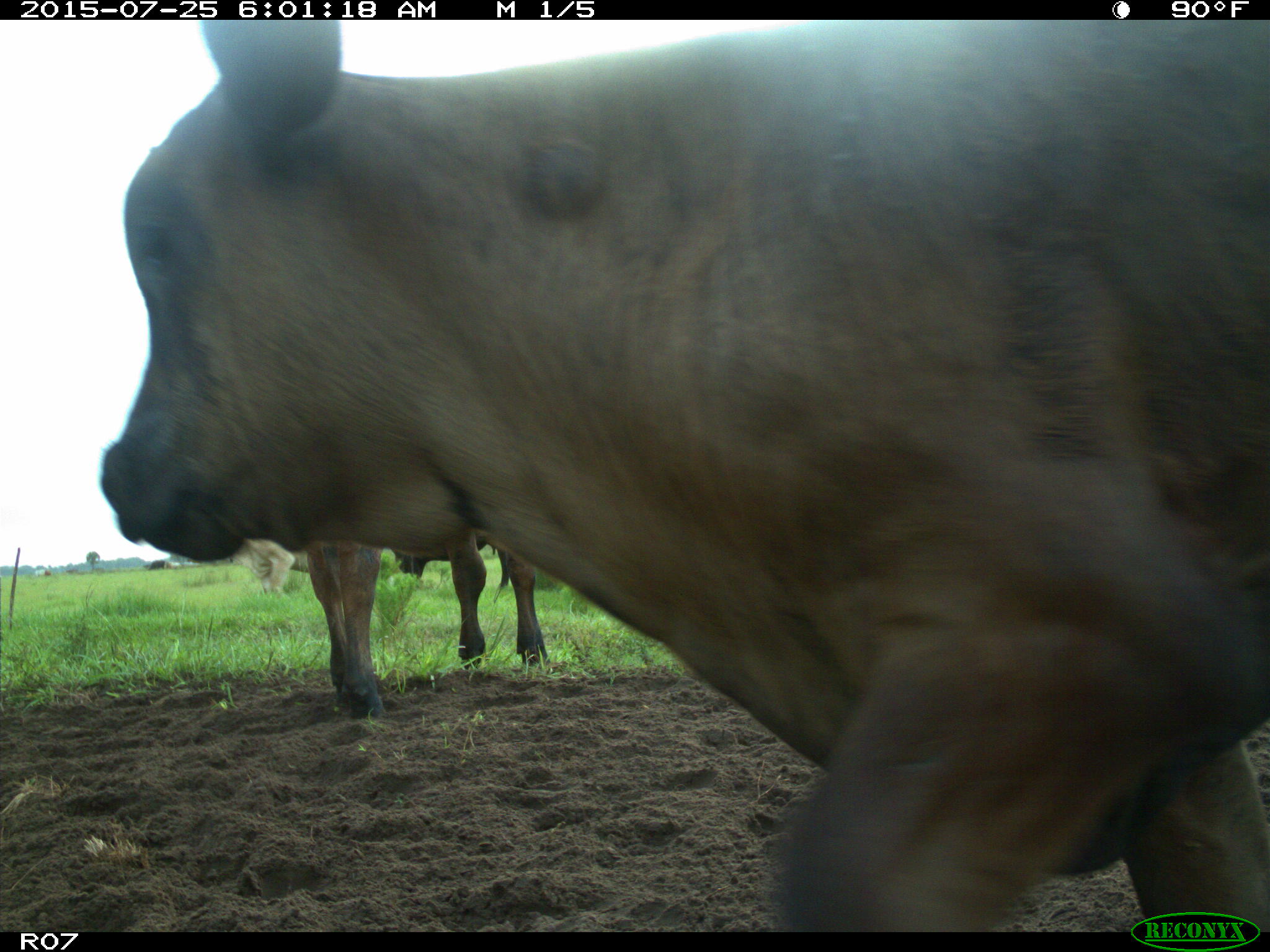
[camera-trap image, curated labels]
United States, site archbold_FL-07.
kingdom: Animalia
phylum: Chordata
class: Mammalia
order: Artiodactyla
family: Bovidae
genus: Bos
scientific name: Bos taurus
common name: domestic cow